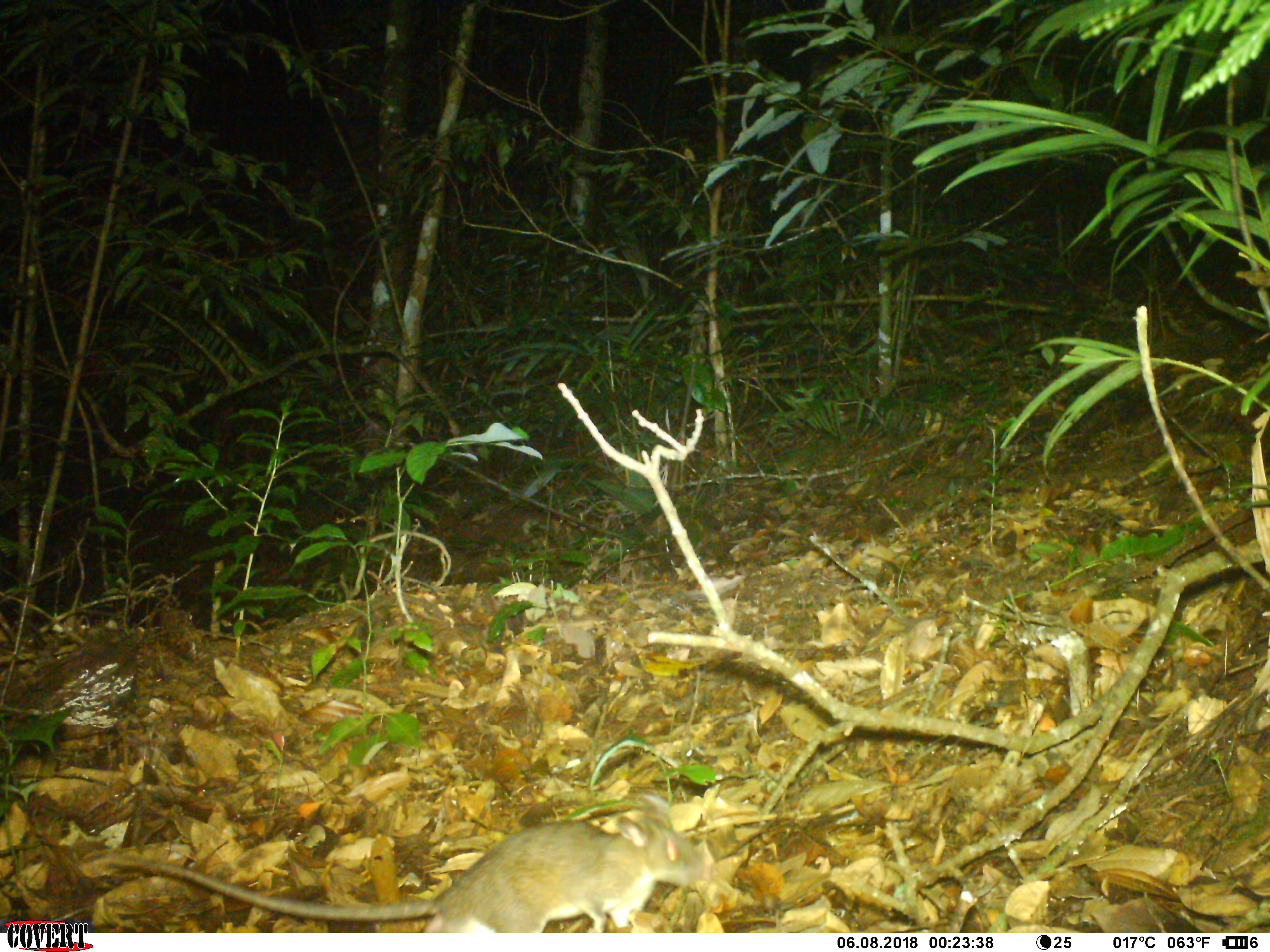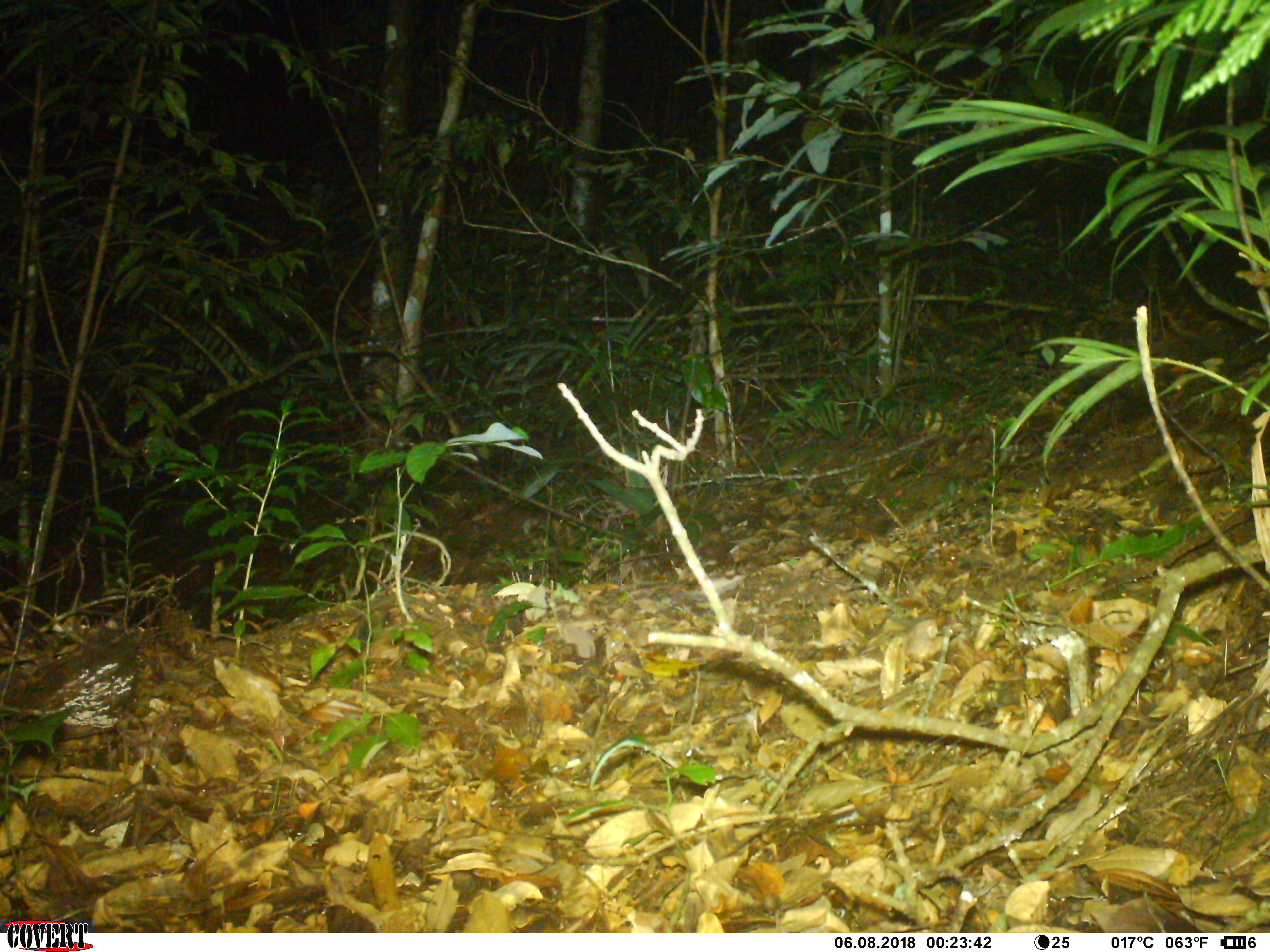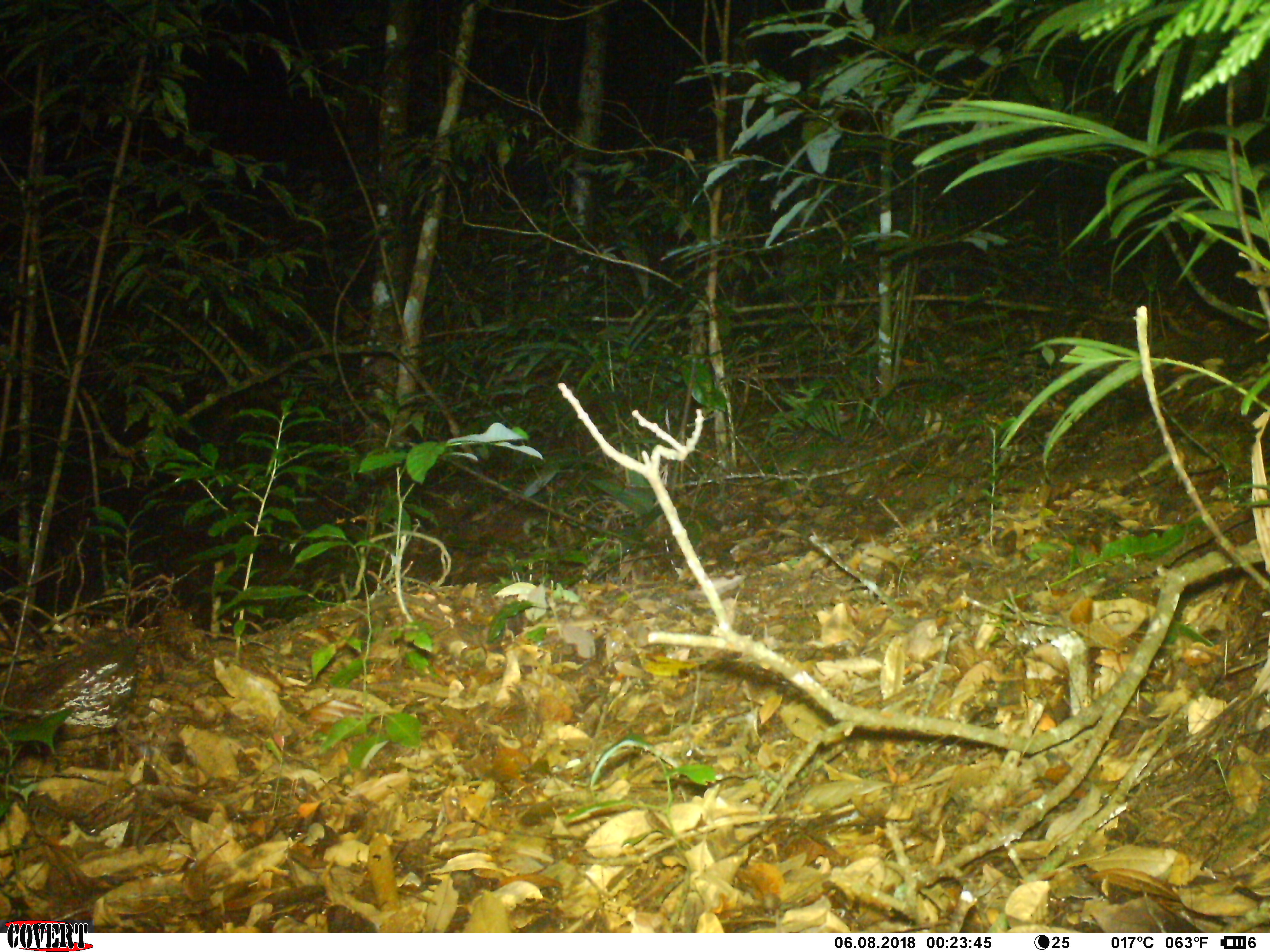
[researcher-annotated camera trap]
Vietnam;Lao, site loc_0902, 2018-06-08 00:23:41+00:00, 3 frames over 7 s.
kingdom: Animalia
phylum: Chordata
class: Mammalia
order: Rodentia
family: Muridae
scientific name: Muridae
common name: old-world mice and rats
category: unidentified murid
Unidentified murid (old-world mice and rats) (Muridae). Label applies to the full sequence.